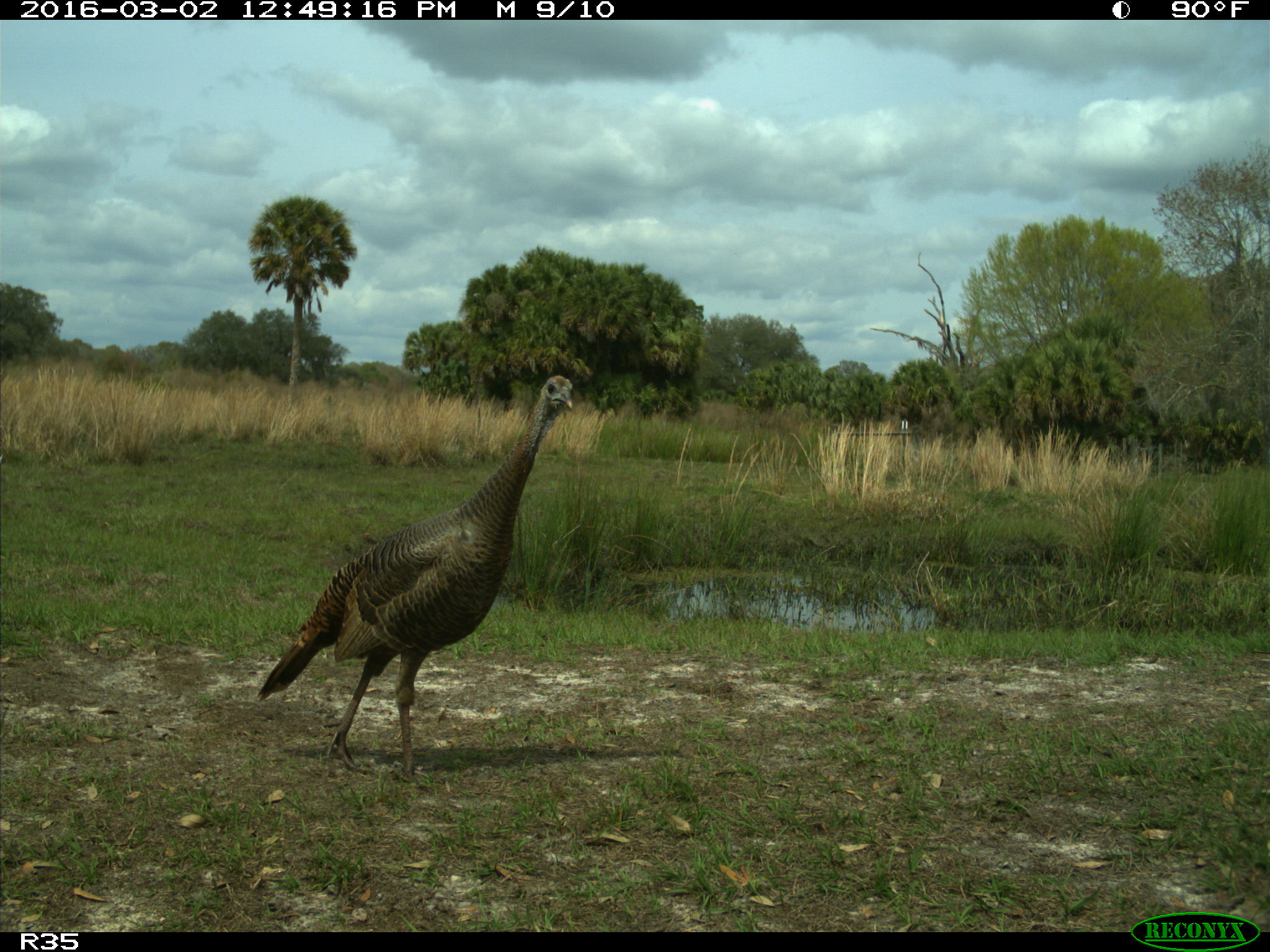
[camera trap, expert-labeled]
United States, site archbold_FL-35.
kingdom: Animalia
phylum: Chordata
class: Aves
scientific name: Aves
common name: birds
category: unidentified bird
Unidentified bird (birds) (Aves).